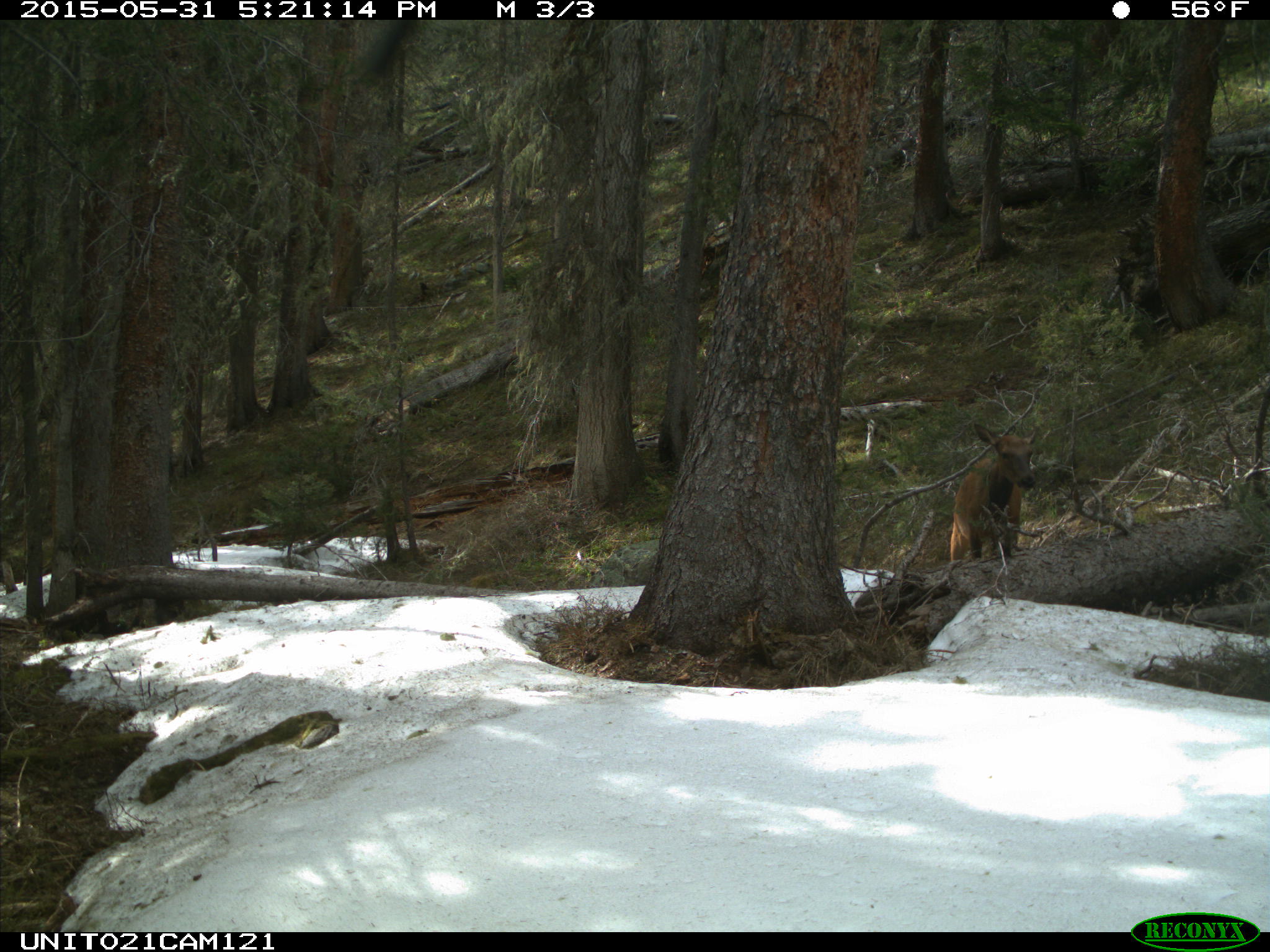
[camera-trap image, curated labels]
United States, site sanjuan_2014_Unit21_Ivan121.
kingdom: Animalia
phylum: Chordata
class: Mammalia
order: Artiodactyla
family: Cervidae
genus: Cervus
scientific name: Cervus elaphus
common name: red deer